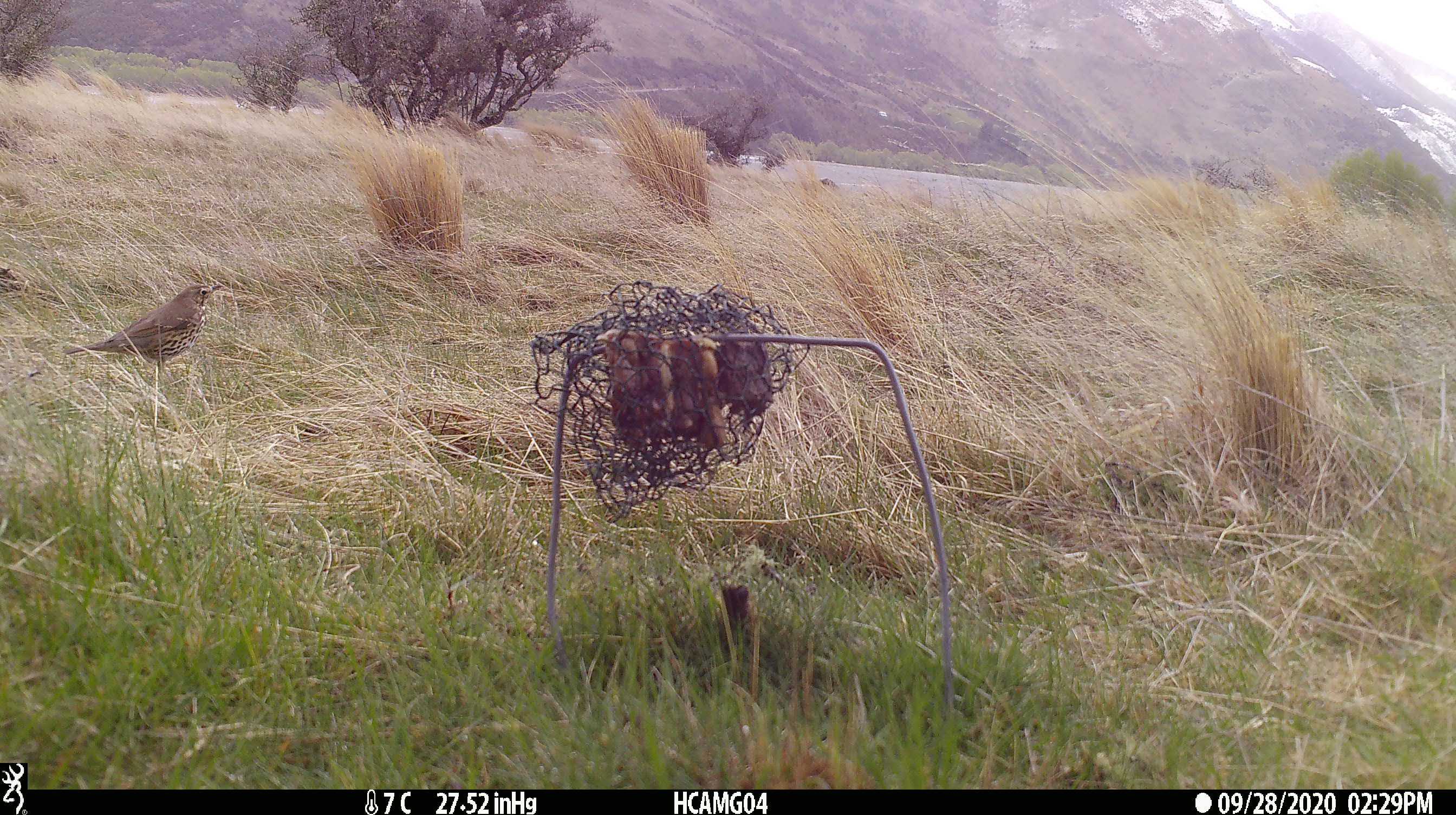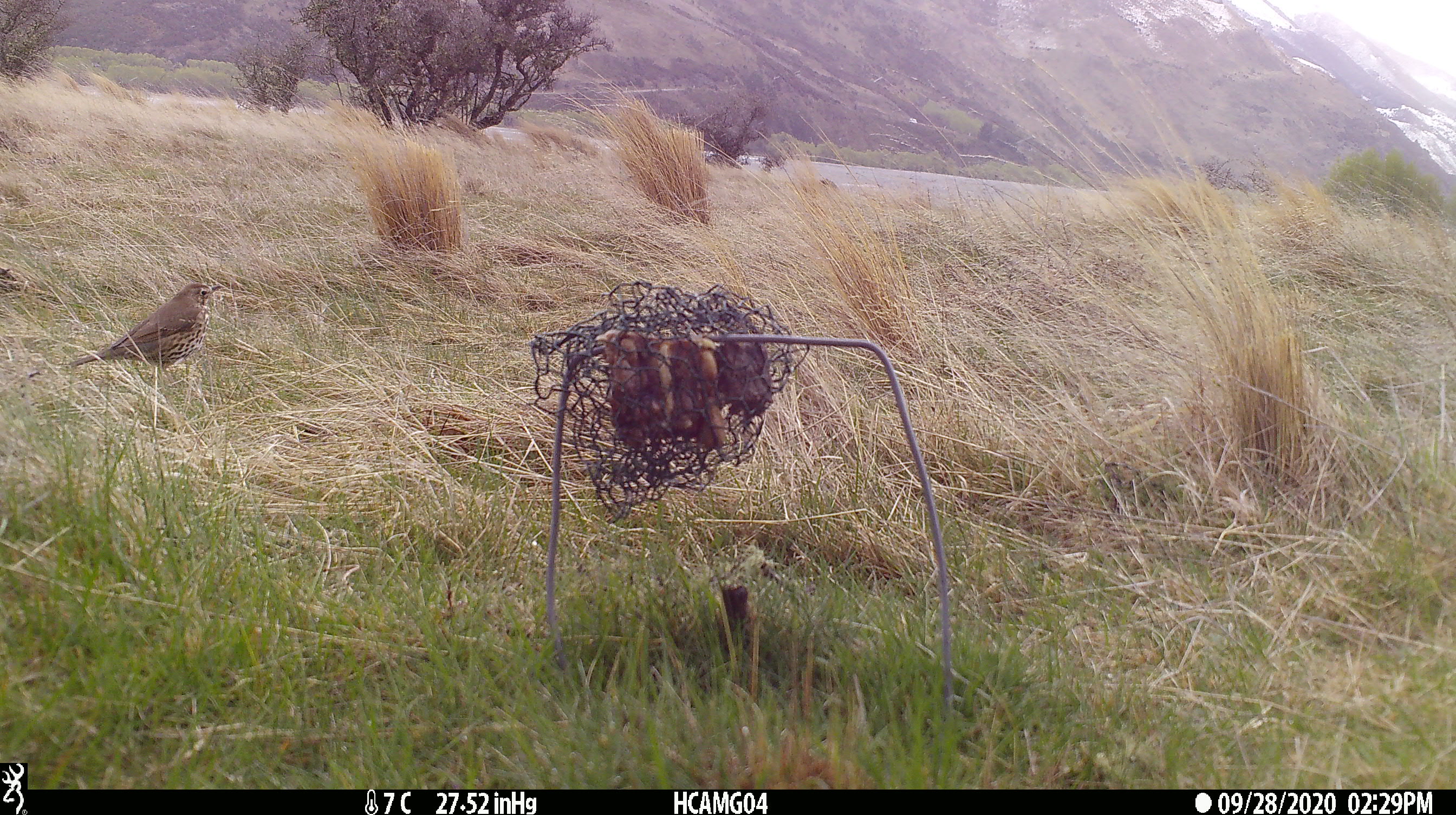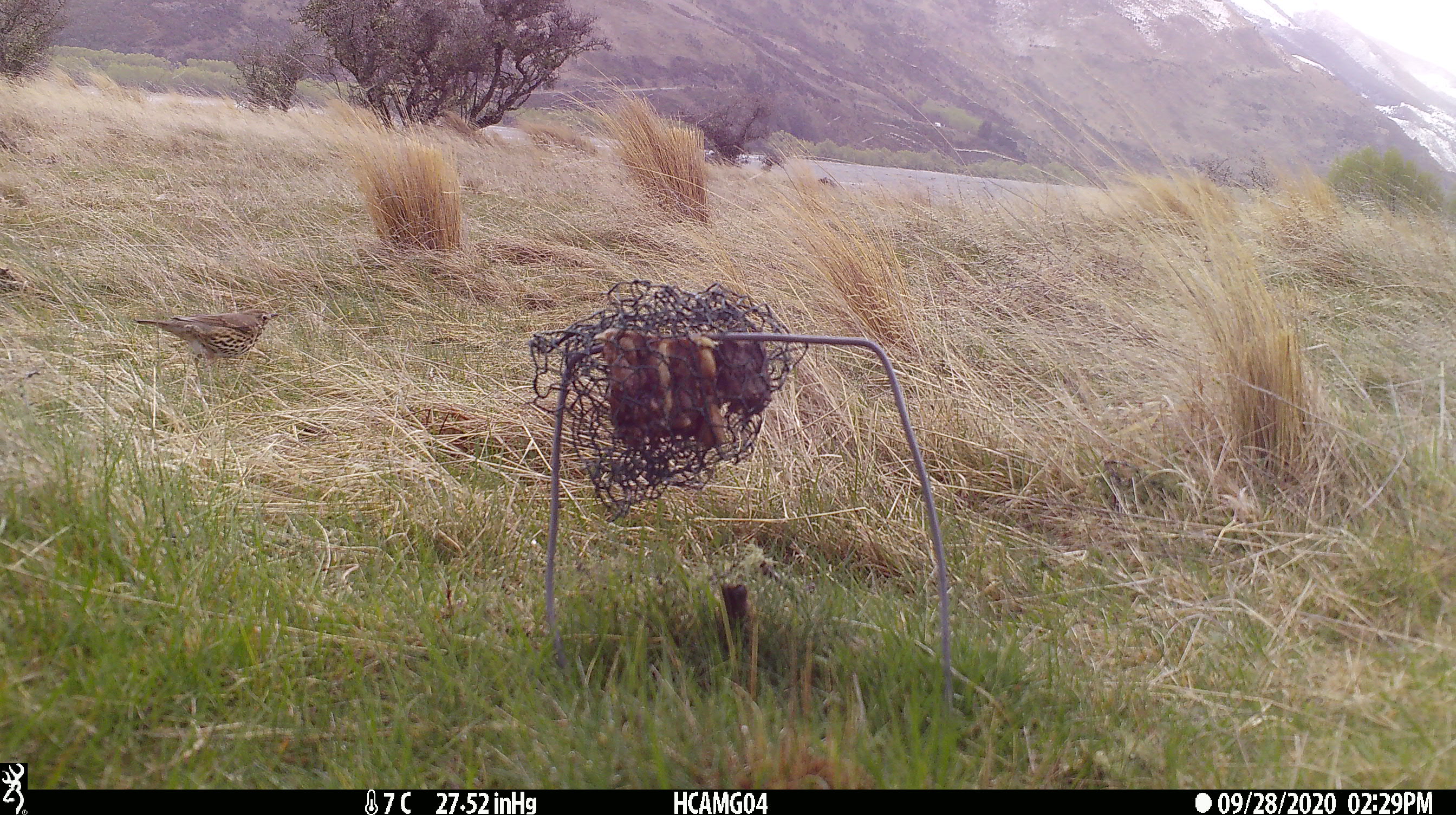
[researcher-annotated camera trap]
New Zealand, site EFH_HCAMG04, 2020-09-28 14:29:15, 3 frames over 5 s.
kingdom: Animalia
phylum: Chordata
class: Aves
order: Passeriformes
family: Turdidae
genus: Turdus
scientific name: Turdus philomelos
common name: song thrush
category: thrush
Thrush (song thrush) (Turdus philomelos).